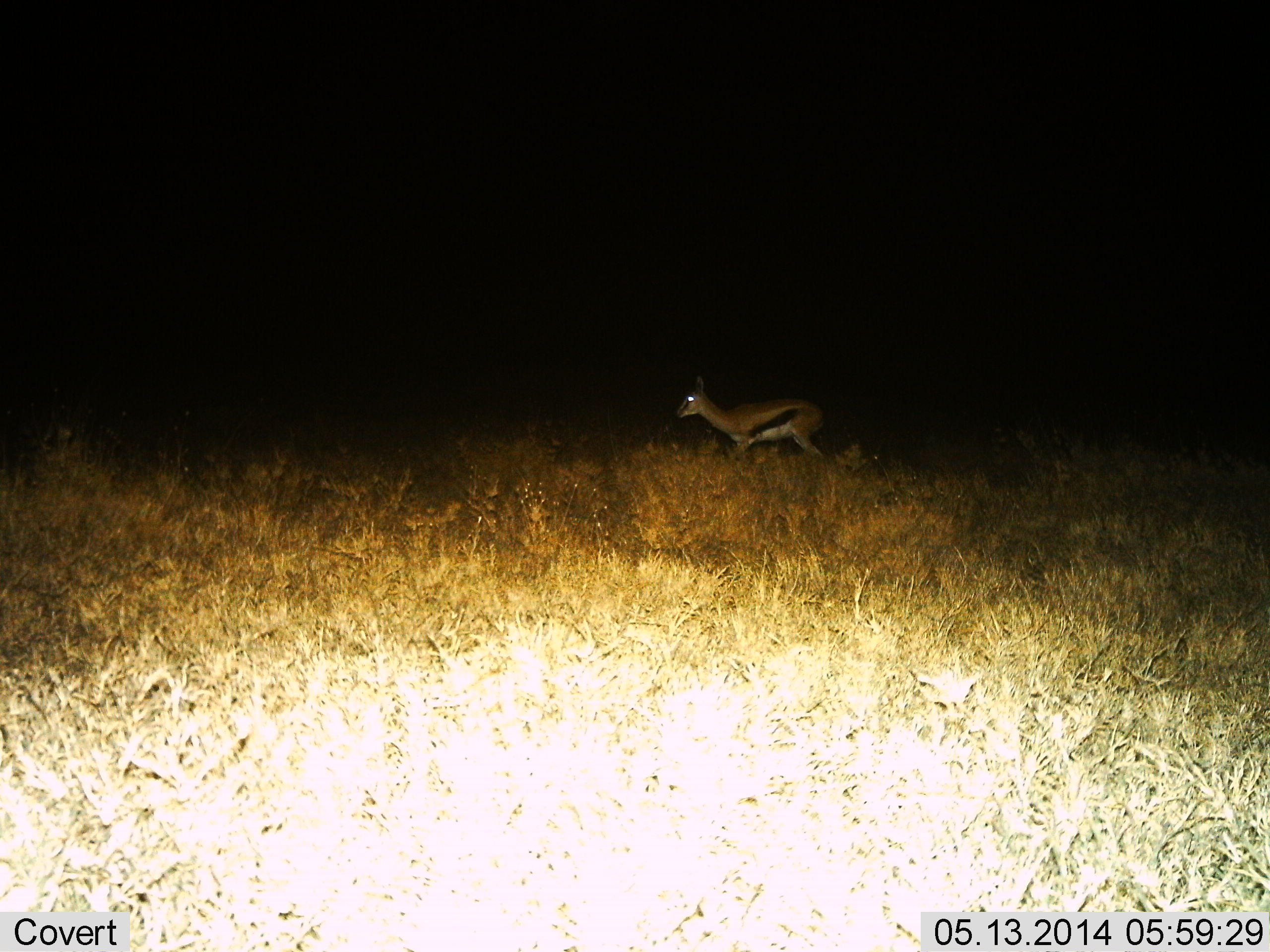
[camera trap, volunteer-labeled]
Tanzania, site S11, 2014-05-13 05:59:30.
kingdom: Animalia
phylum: Chordata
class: Mammalia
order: Artiodactyla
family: Bovidae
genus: Eudorcas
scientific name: Eudorcas thomsonii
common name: thomson's gazelle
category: gazellethomsons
Gazellethomsons (thomson's gazelle) (Eudorcas thomsonii), count 1. Behavior (volunteer vote fractions): standing 20%, resting 0%, moving 80%, interacting 0%. Young present (vote fraction): 0%. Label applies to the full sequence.